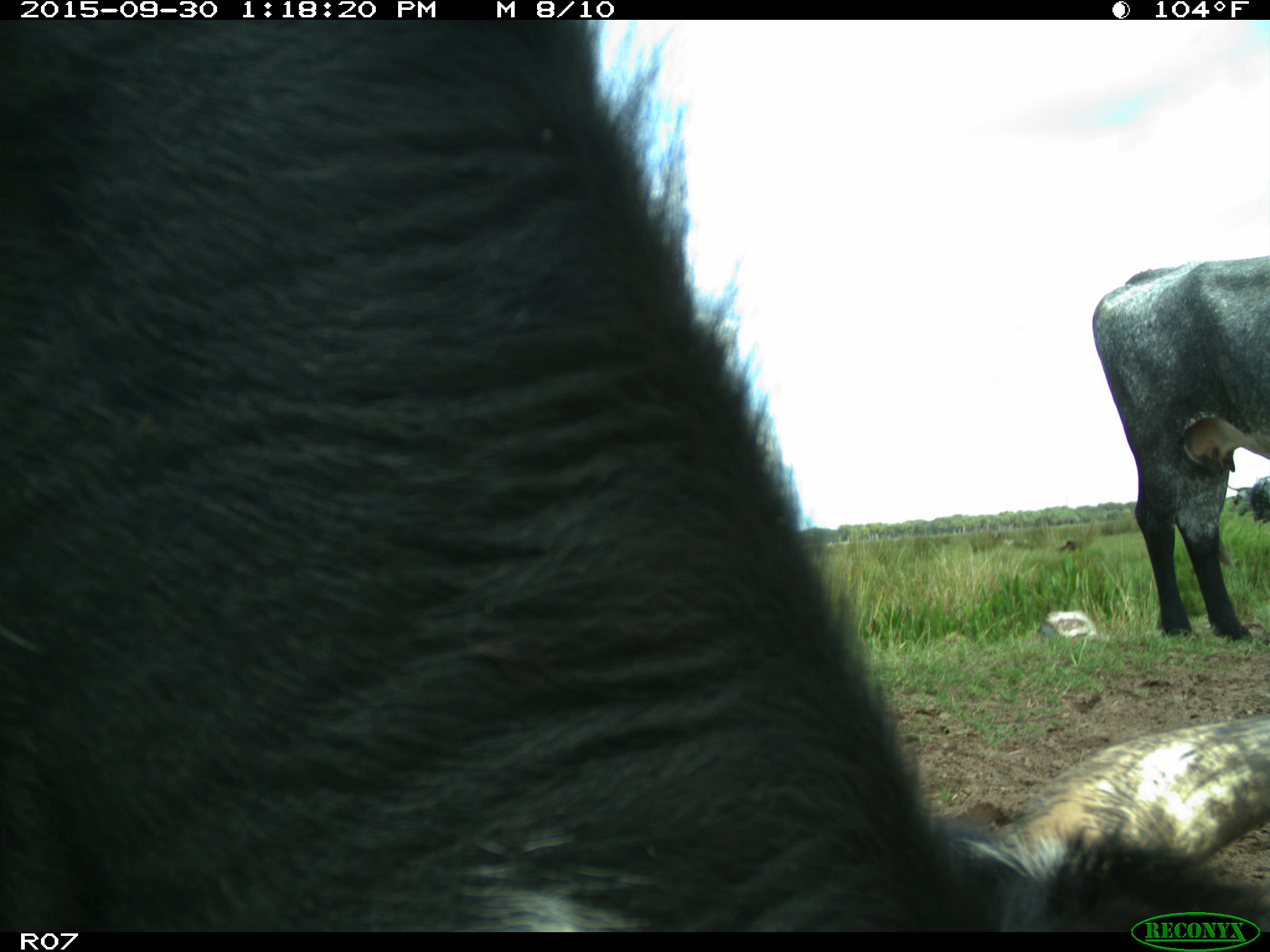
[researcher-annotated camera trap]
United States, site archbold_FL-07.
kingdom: Animalia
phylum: Chordata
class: Mammalia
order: Artiodactyla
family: Bovidae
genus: Bos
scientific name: Bos taurus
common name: domestic cow